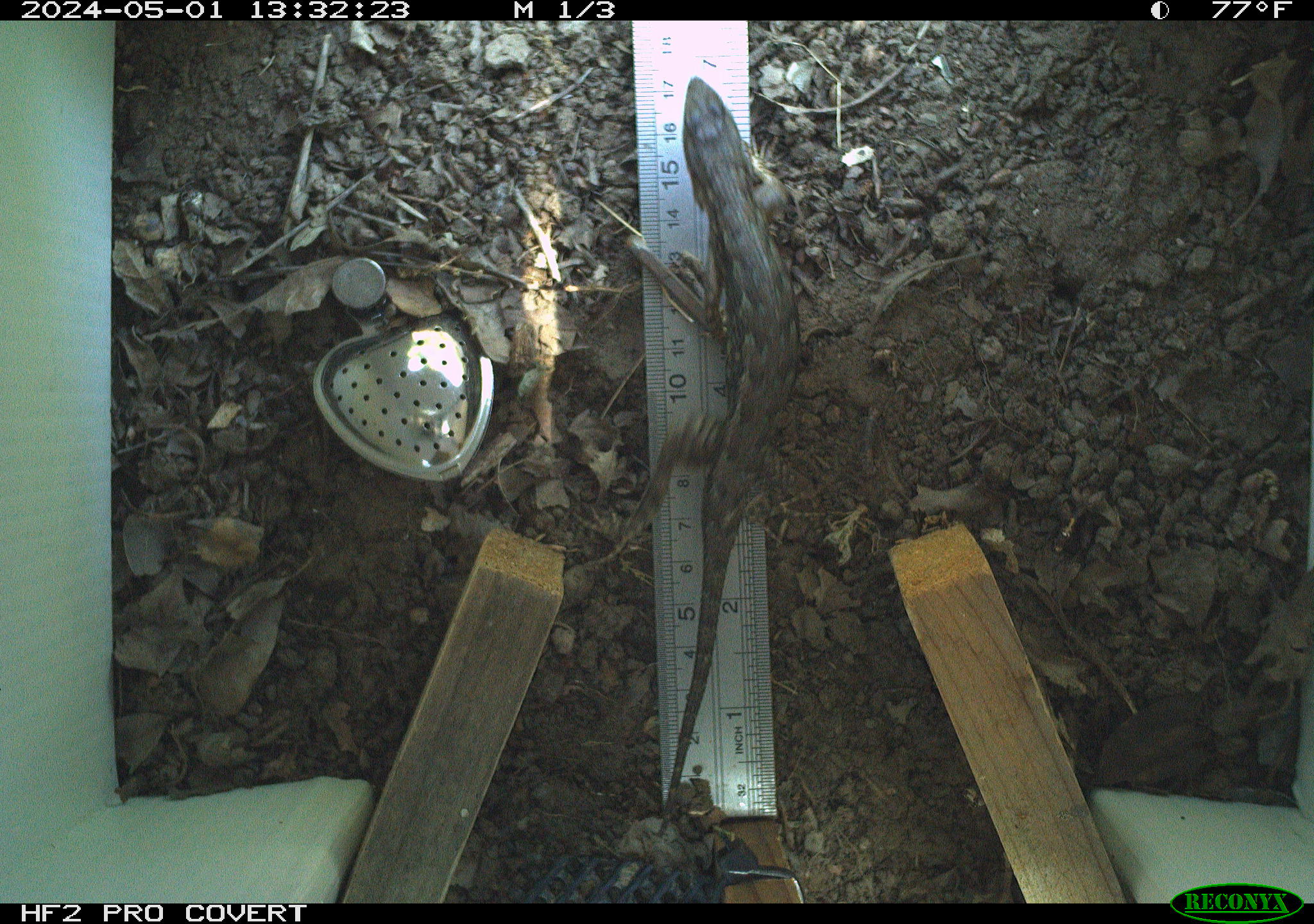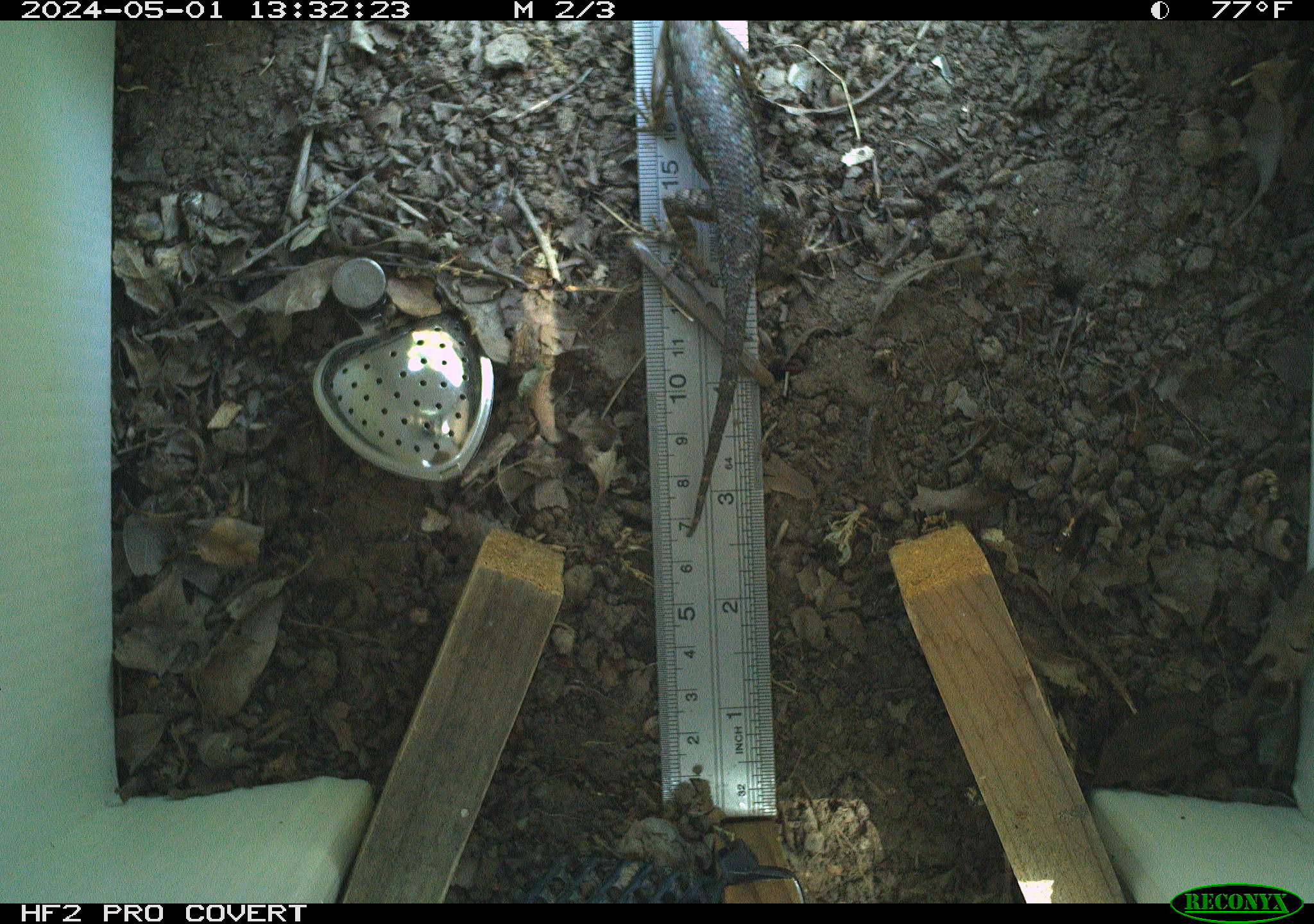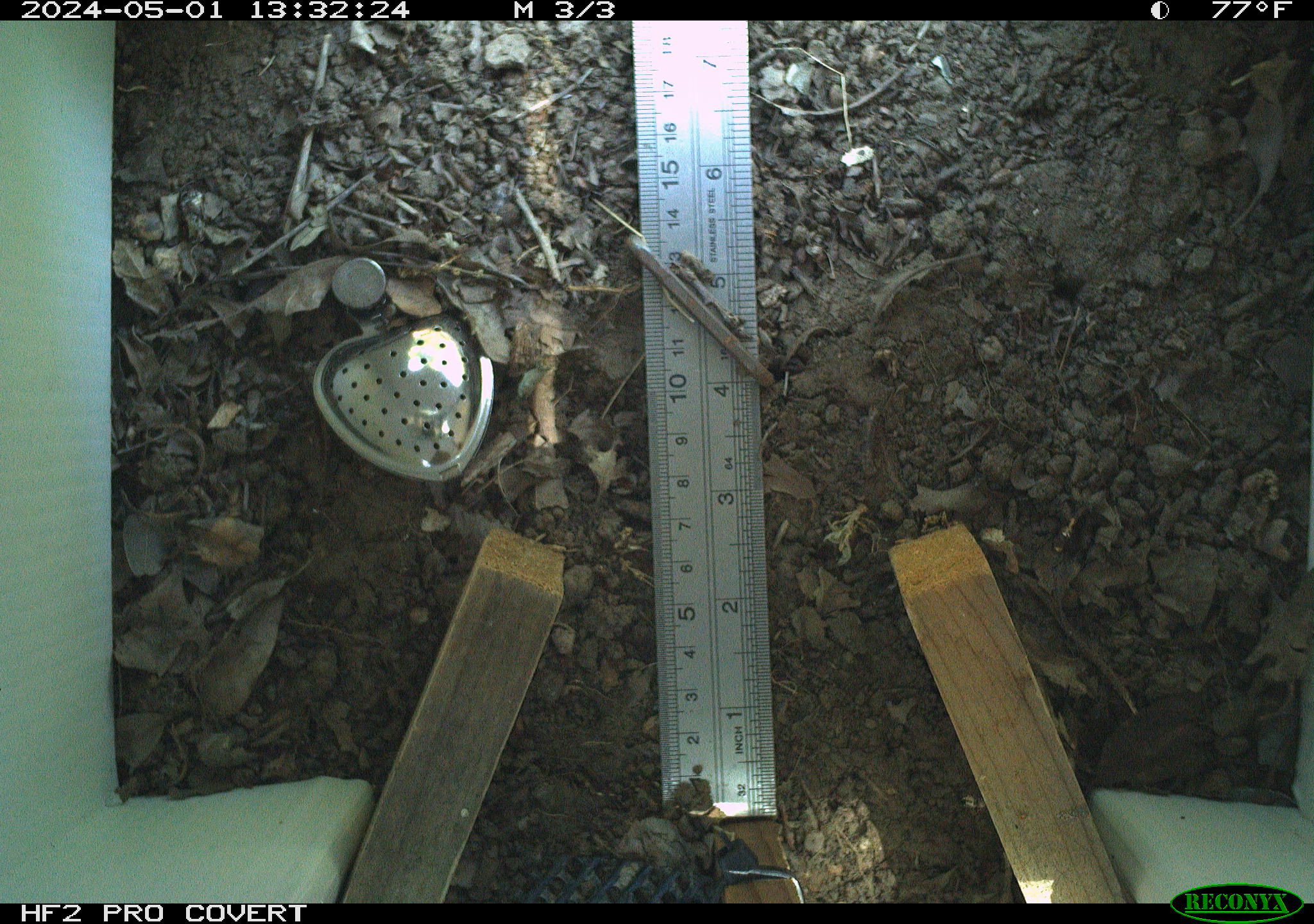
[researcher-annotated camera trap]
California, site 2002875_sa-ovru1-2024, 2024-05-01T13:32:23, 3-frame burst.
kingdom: Animalia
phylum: Chordata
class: Reptilia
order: Squamata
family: Phrynosomatidae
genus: Sceloporus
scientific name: Sceloporus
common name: spiny lizards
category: sceloporus species